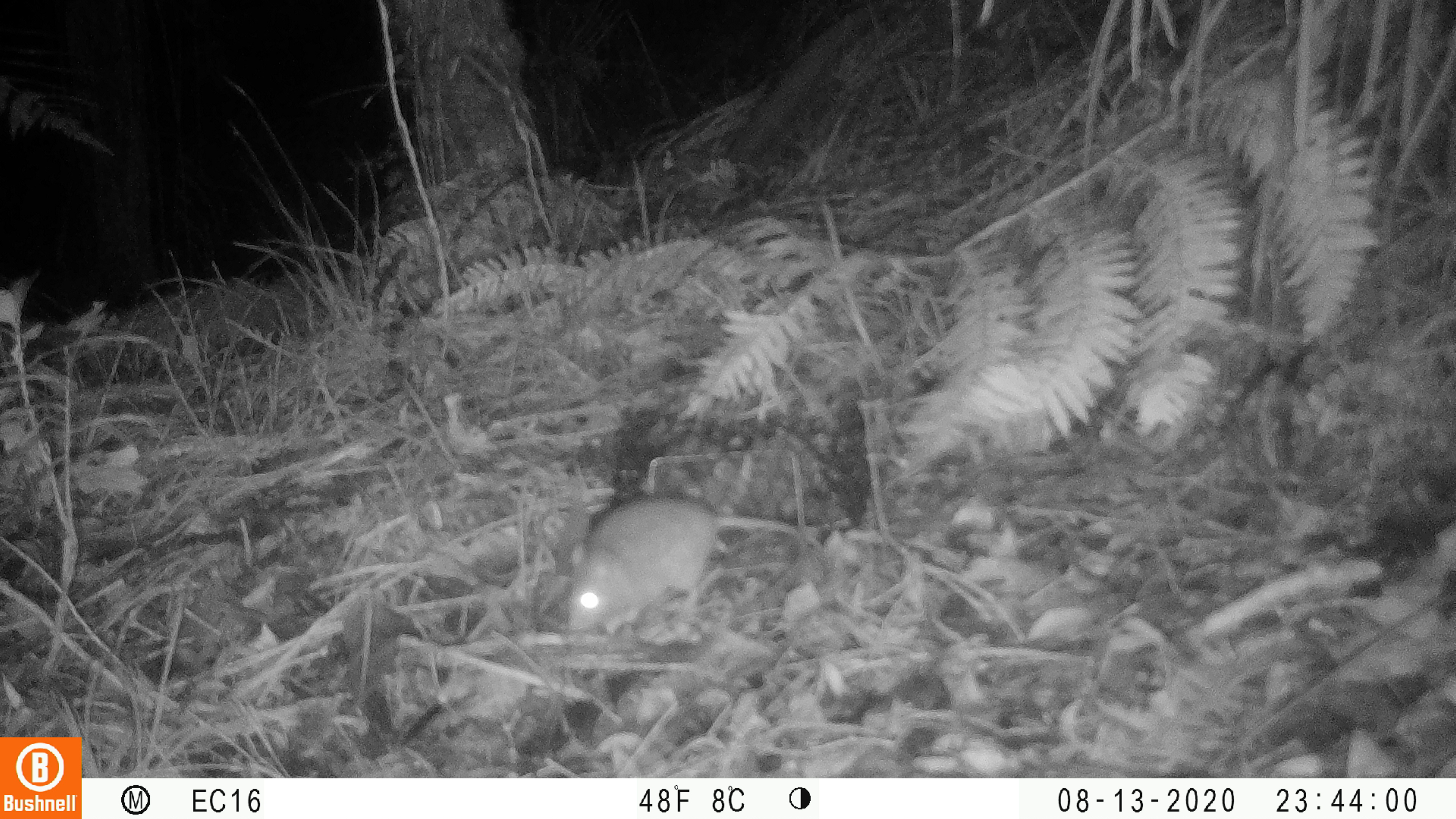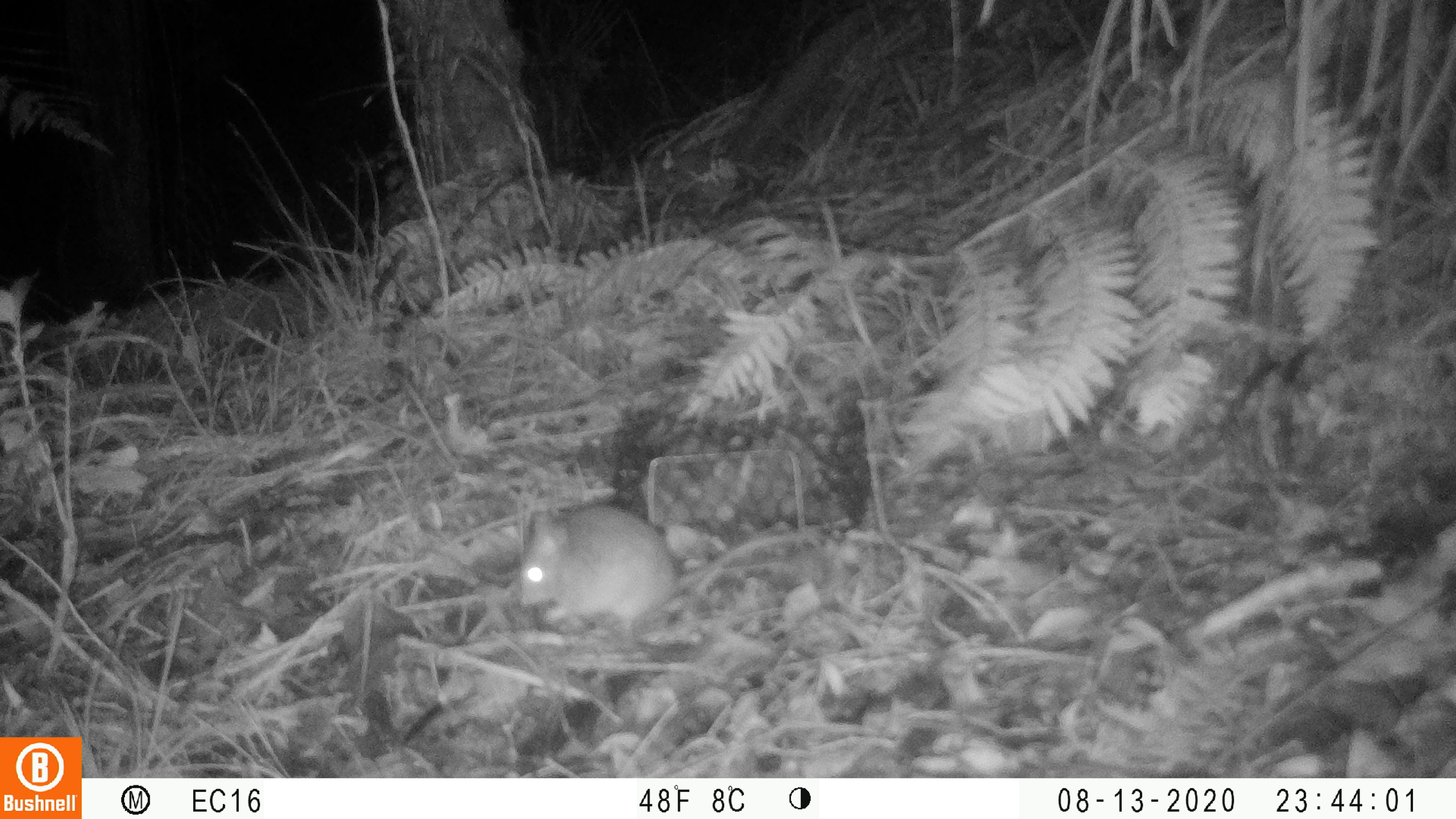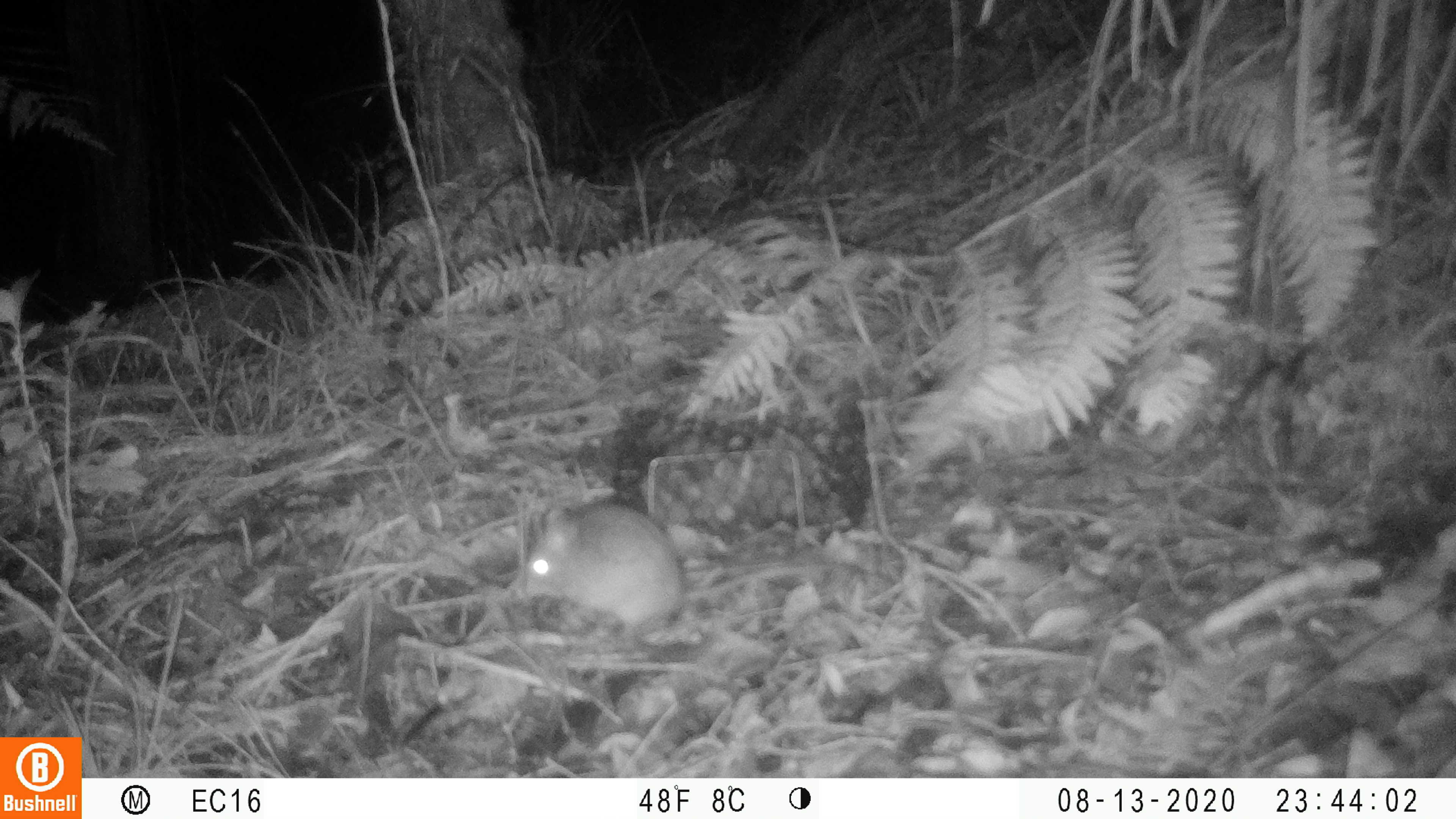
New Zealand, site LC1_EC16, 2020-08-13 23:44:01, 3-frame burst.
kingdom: Animalia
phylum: Chordata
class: Mammalia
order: Rodentia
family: Muridae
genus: Rattus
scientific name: Rattus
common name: rat